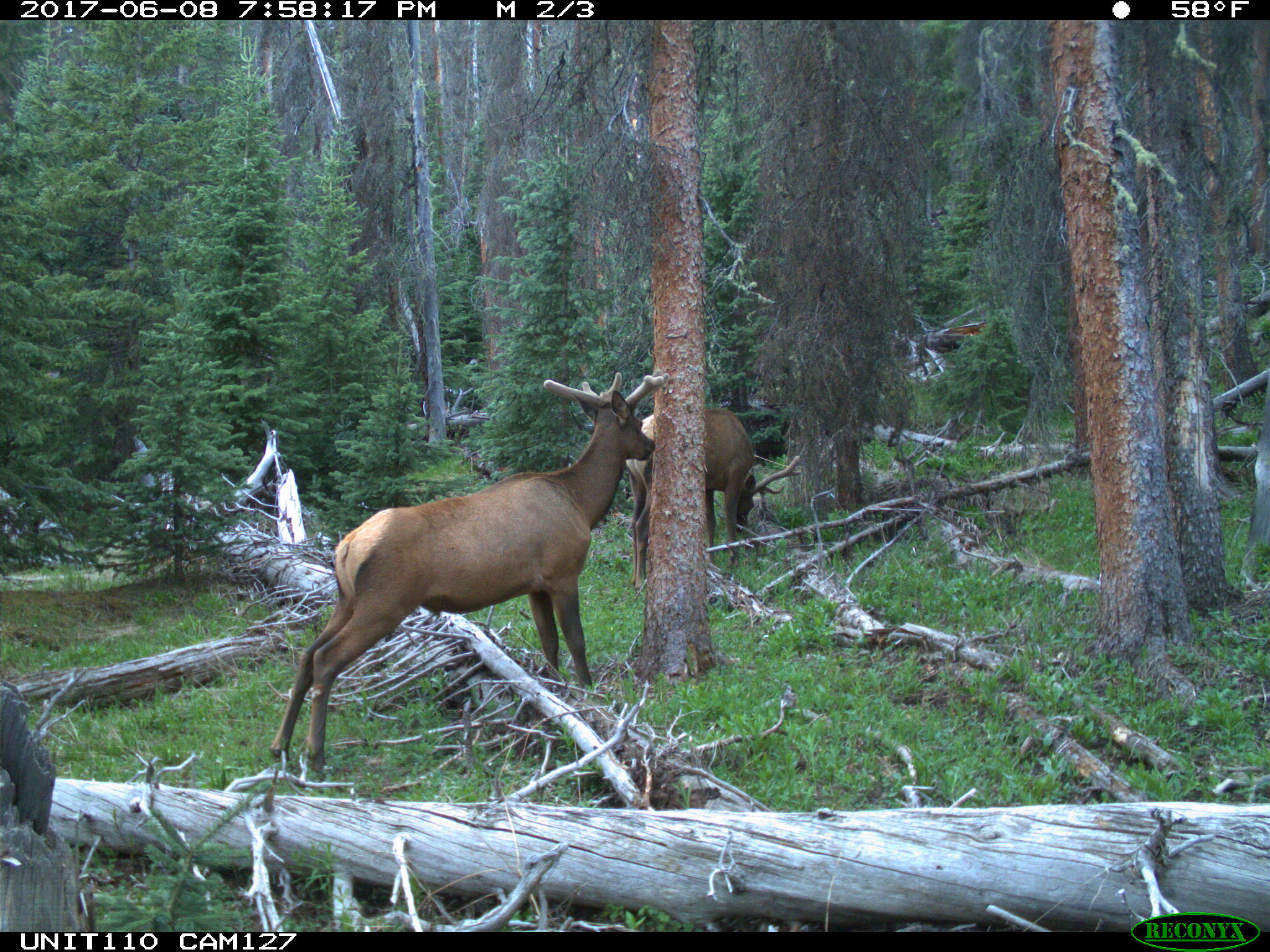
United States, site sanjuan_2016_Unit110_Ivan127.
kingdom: Animalia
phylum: Chordata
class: Mammalia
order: Artiodactyla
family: Cervidae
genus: Cervus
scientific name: Cervus elaphus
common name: red deer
Cervus elaphus (red deer).